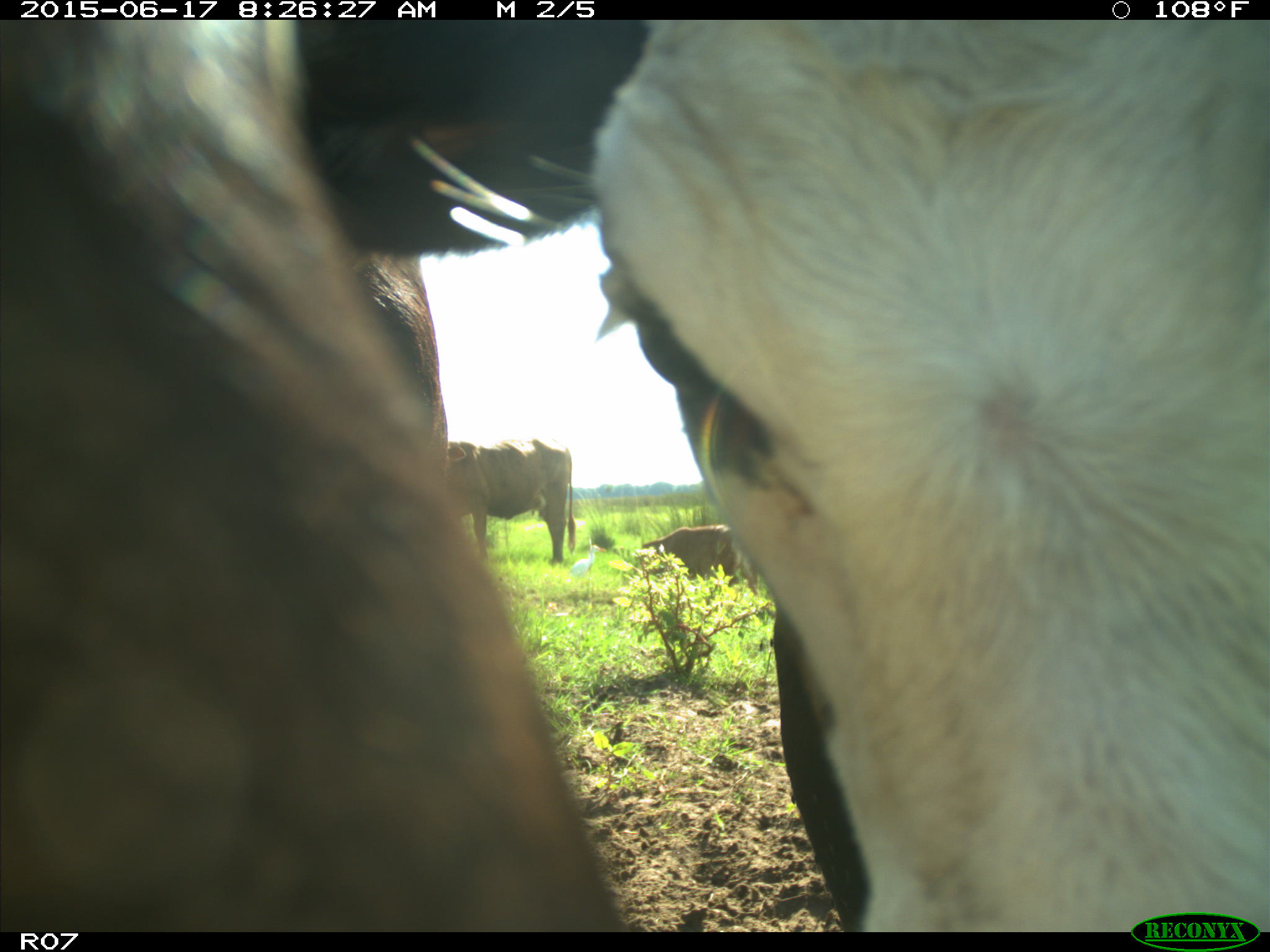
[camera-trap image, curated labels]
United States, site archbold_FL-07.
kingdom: Animalia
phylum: Chordata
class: Mammalia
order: Artiodactyla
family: Bovidae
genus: Bos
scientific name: Bos taurus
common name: domestic cow